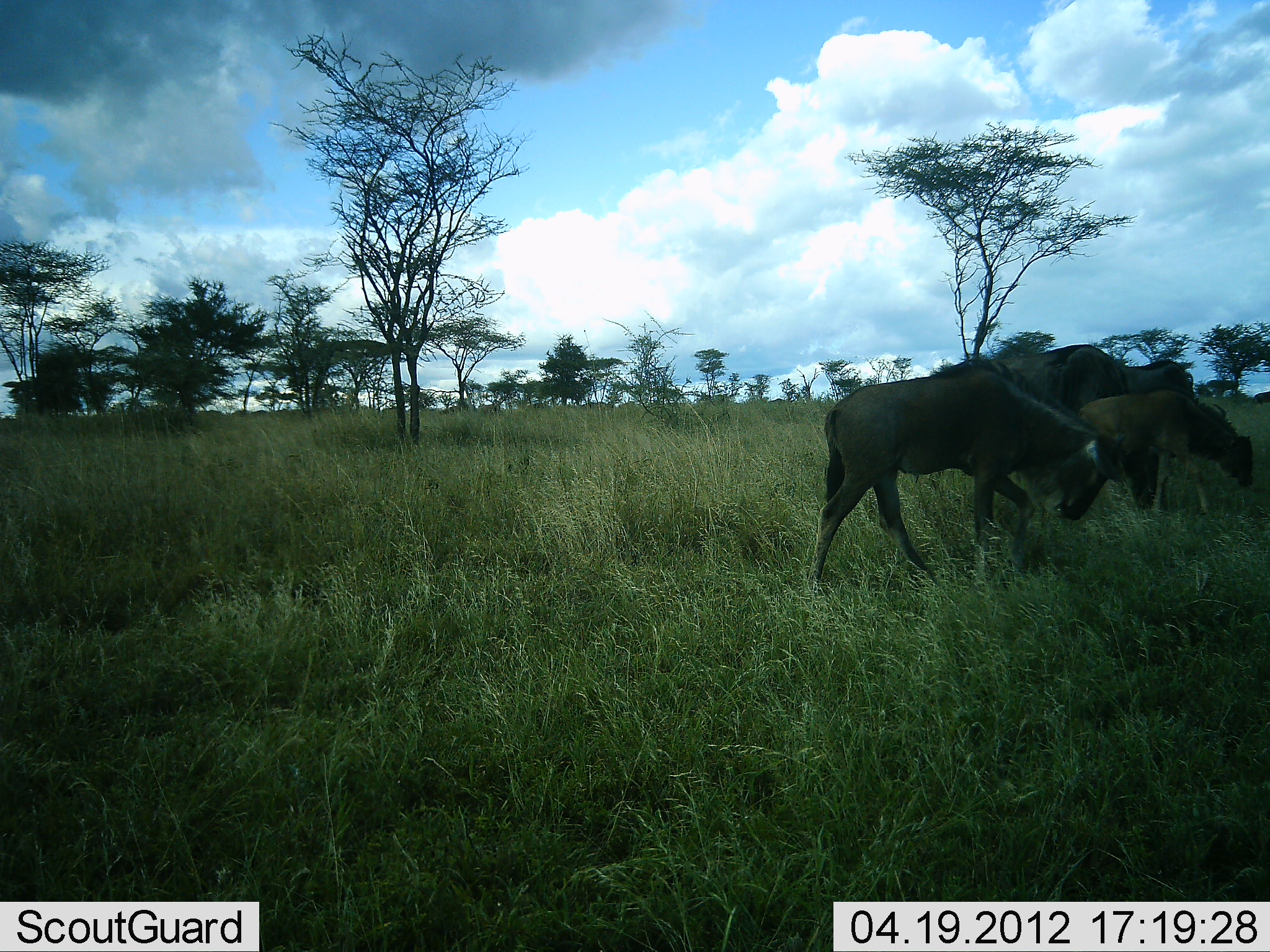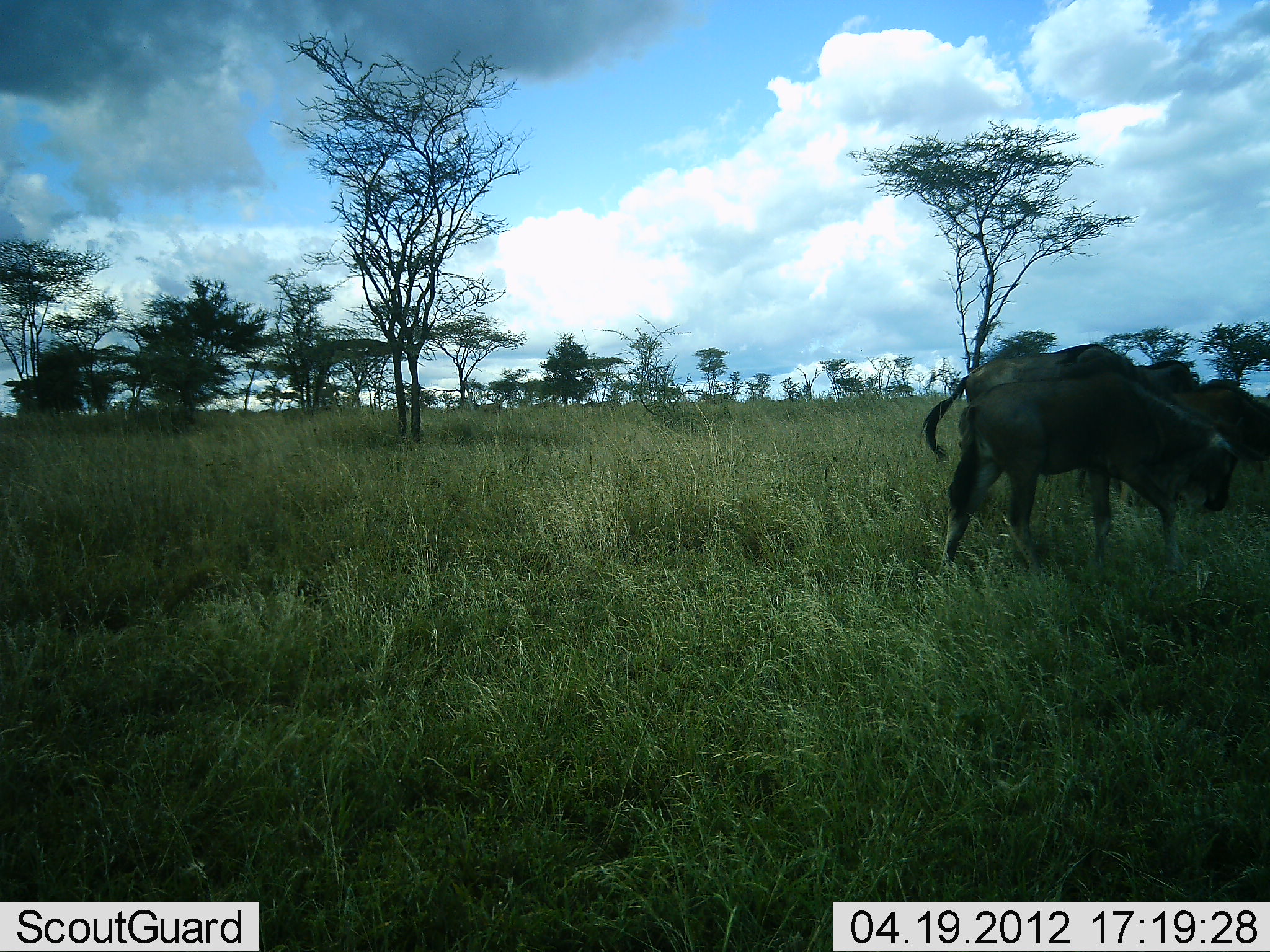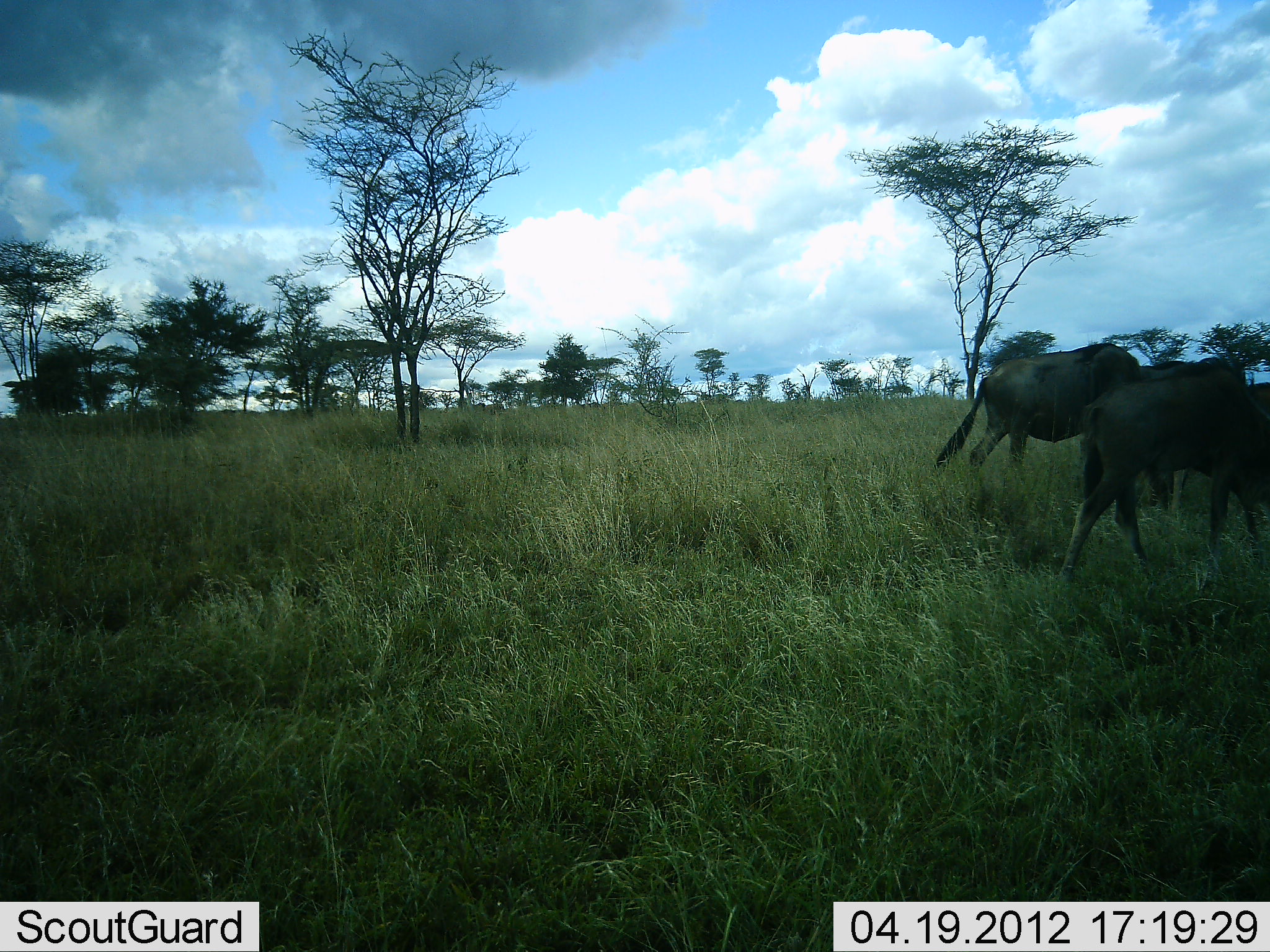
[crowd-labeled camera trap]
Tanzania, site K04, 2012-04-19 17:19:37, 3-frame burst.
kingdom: Animalia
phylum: Chordata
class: Mammalia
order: Artiodactyla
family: Bovidae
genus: Connochaetes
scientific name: Connochaetes taurinus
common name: blue wildebeest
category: wildebeest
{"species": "wildebeest (blue wildebeest) (Connochaetes taurinus)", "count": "3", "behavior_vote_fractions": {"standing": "17%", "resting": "0%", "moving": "92%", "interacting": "0%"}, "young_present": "33%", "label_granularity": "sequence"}